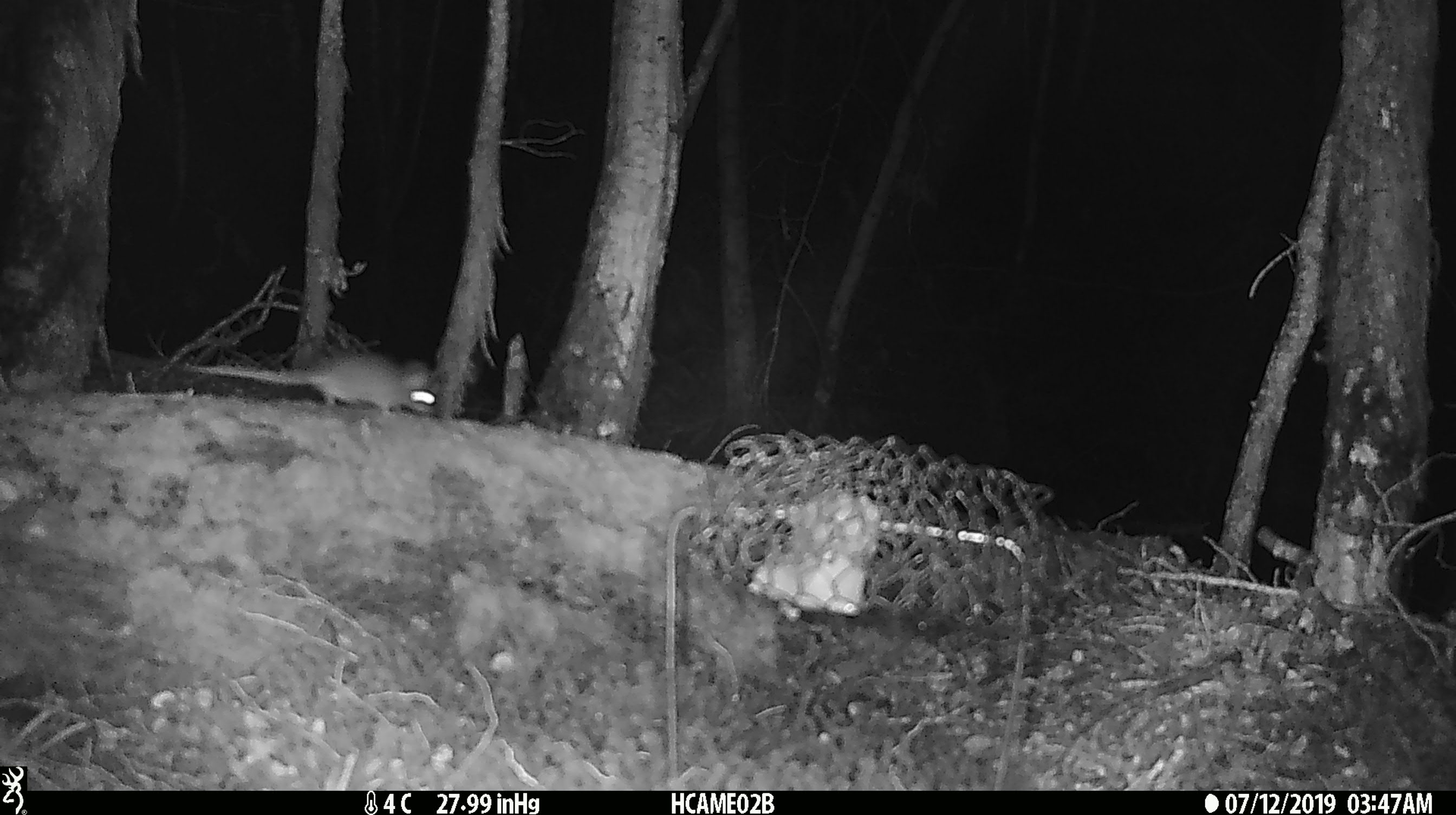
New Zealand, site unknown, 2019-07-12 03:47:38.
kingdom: Animalia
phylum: Chordata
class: Mammalia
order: Rodentia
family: Muridae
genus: Mus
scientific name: Mus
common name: mouse